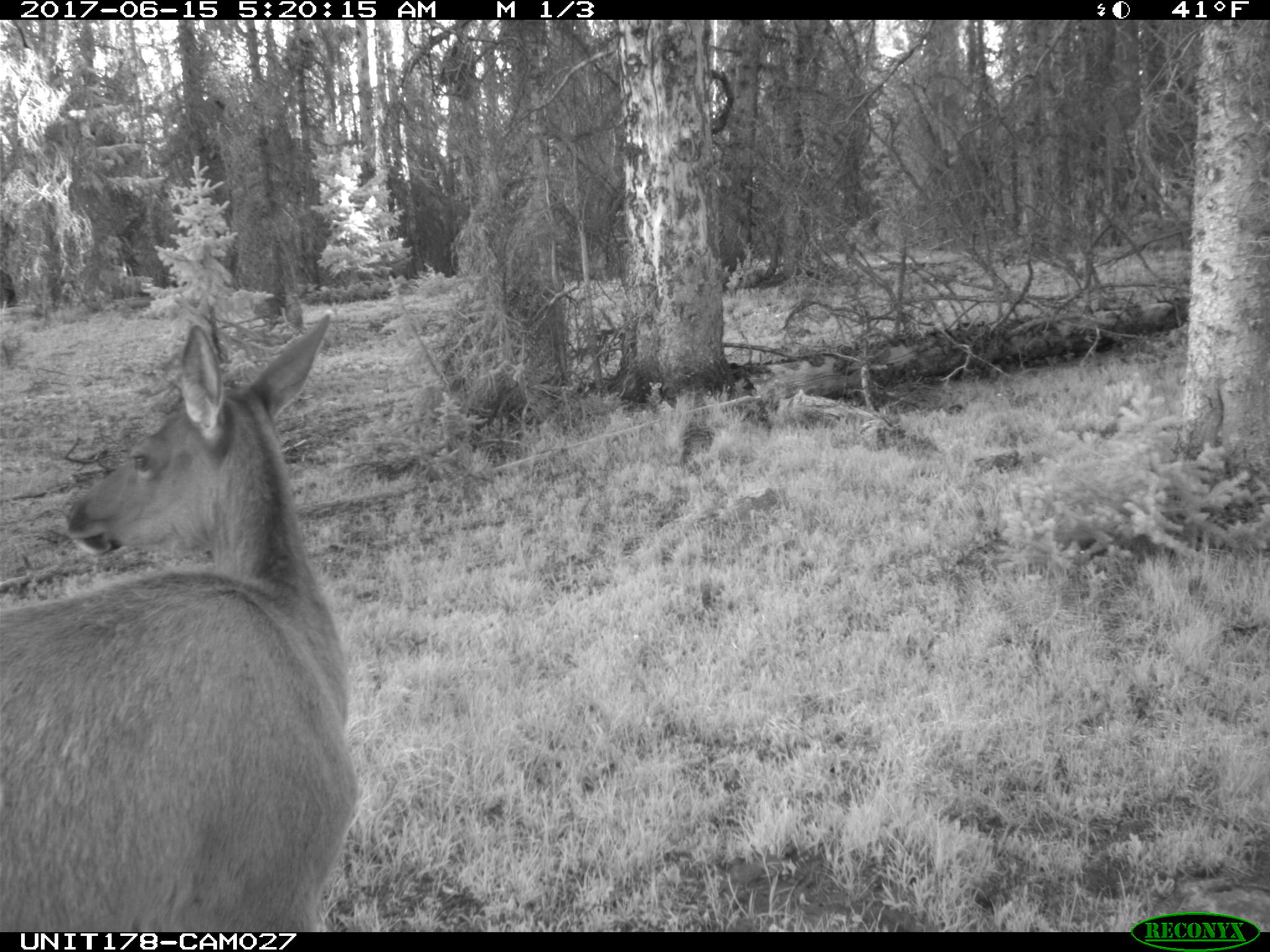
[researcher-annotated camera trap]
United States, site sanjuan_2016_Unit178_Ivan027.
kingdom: Animalia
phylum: Chordata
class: Mammalia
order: Artiodactyla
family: Cervidae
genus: Cervus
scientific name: Cervus elaphus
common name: red deer